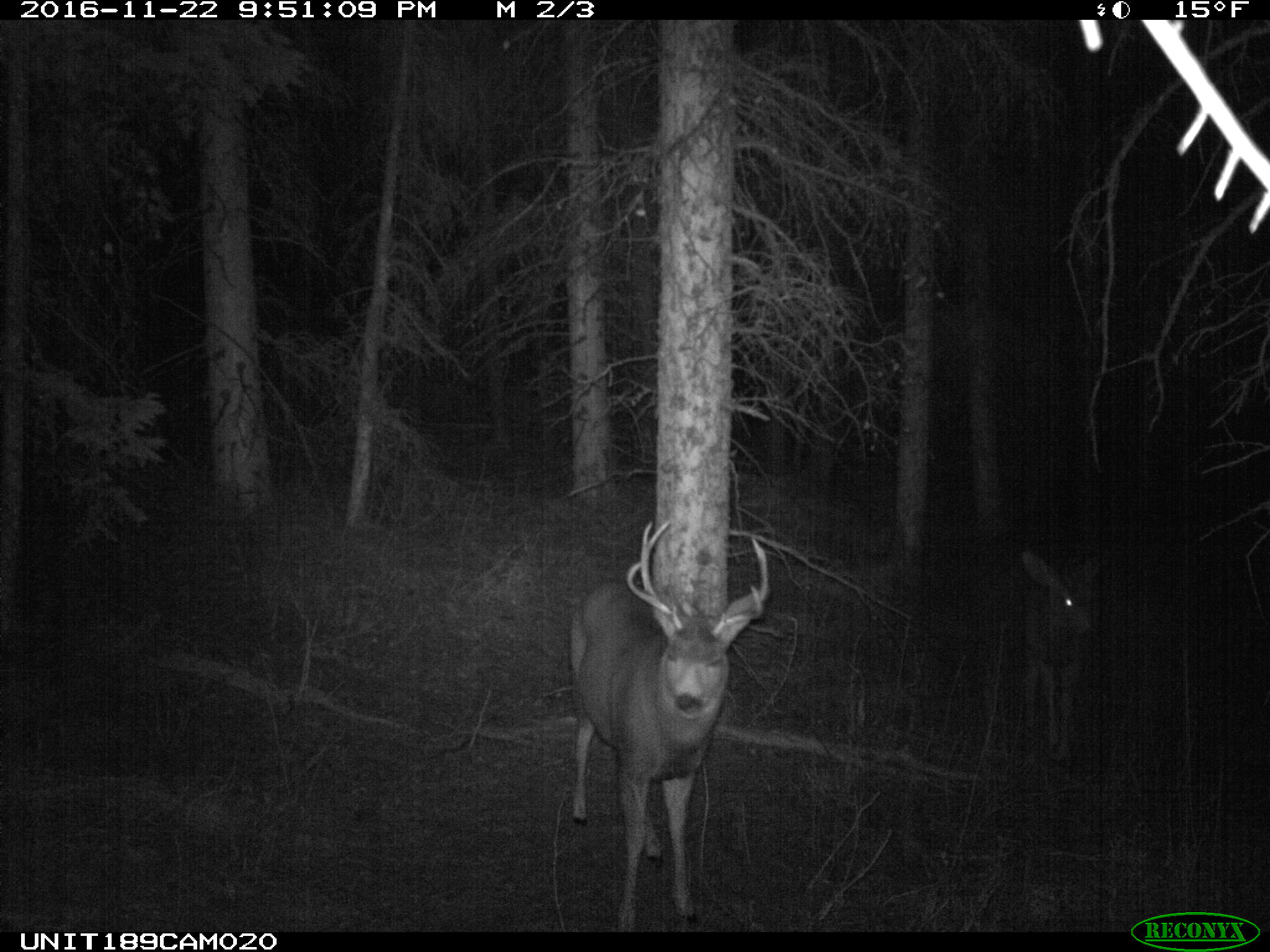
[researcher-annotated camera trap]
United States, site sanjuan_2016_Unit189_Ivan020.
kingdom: Animalia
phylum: Chordata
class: Mammalia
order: Artiodactyla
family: Cervidae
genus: Odocoileus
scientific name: Odocoileus hemionus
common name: mule deer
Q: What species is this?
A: Odocoileus hemionus (mule deer).